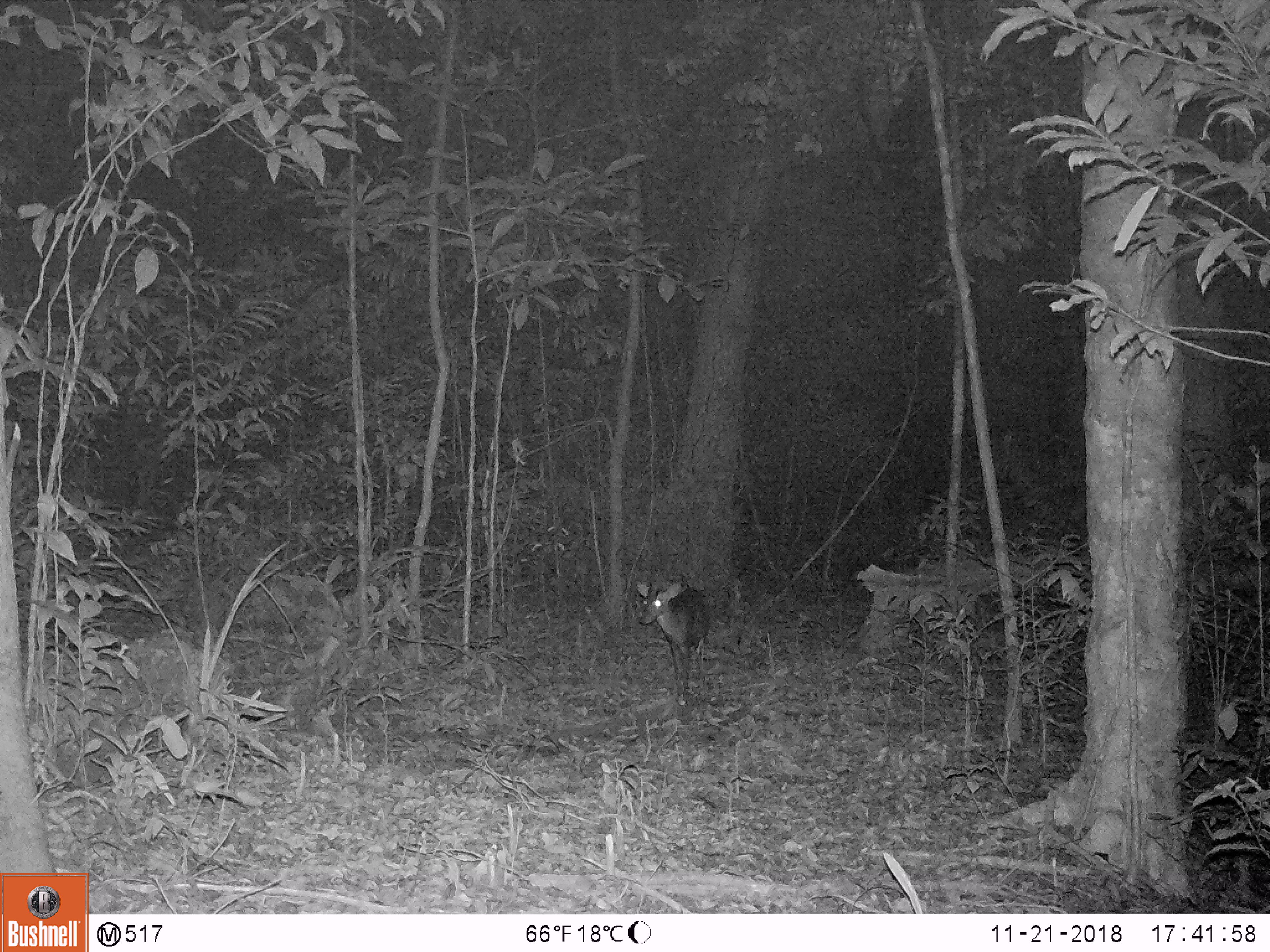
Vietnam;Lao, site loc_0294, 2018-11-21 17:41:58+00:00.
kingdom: Animalia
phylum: Chordata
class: Mammalia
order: Artiodactyla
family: Cervidae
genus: Muntiacus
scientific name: Muntiacus rooseveltorum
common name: roosevelt's muntjac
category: roosevelts muntjac group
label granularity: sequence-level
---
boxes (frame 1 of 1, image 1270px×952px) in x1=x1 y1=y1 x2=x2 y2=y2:
roosevelts muntjac group: x1=633 y1=581 x2=711 y2=692